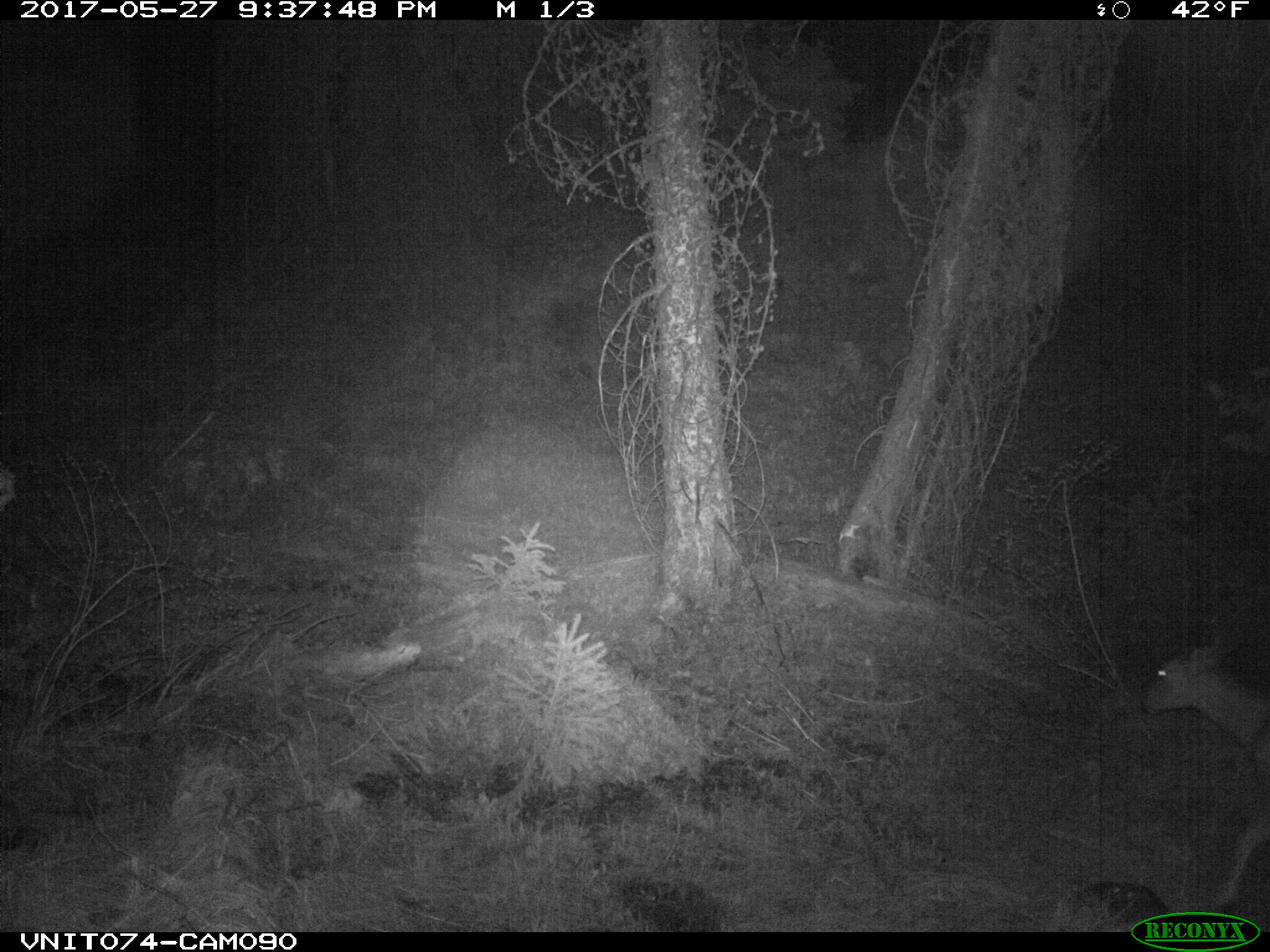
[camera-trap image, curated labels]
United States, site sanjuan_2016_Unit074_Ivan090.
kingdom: Animalia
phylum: Chordata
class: Mammalia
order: Artiodactyla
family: Cervidae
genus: Odocoileus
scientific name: Odocoileus hemionus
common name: mule deer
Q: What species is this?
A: Odocoileus hemionus (mule deer).